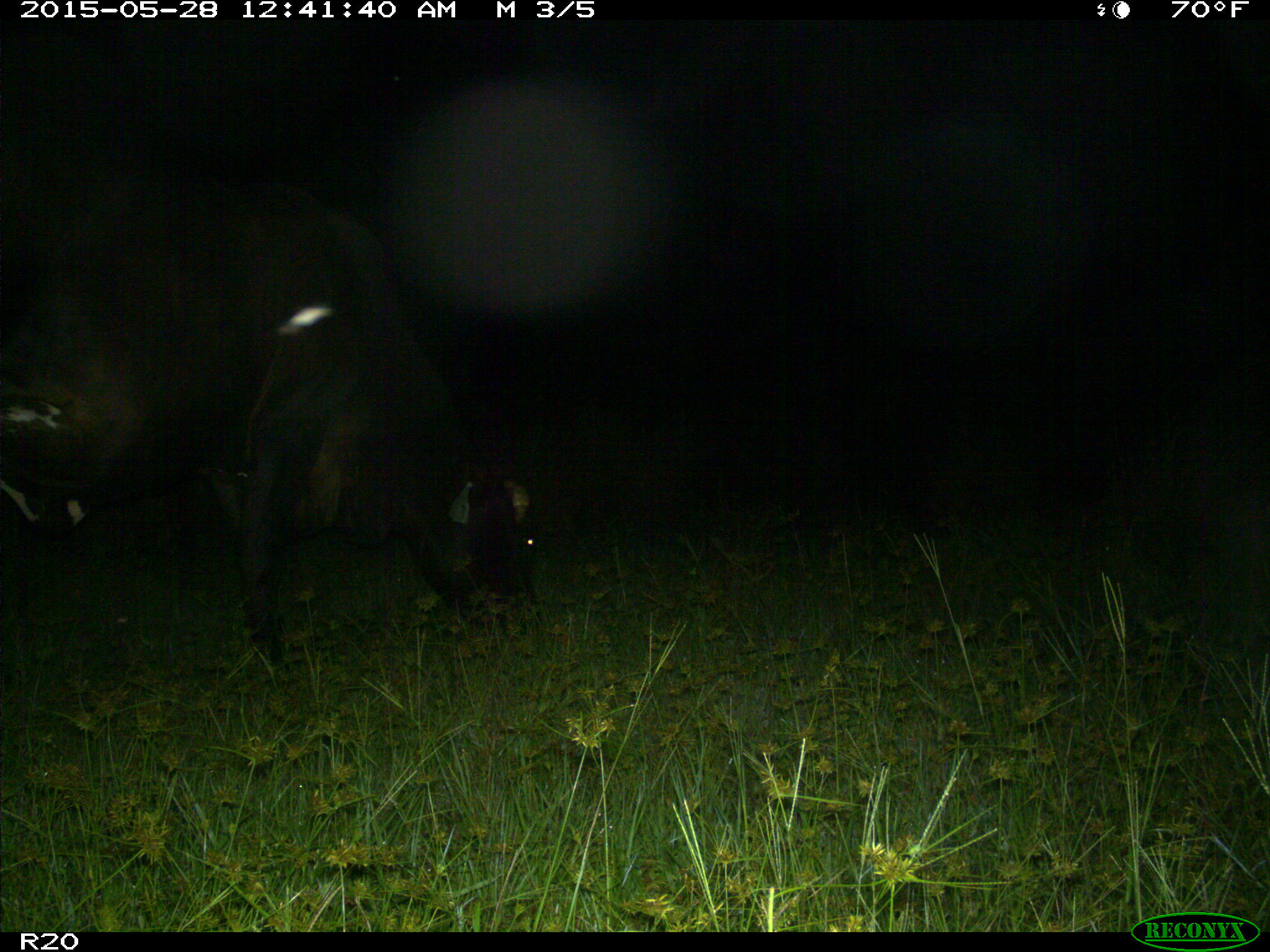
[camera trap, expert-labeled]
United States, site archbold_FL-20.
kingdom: Animalia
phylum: Chordata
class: Mammalia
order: Artiodactyla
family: Bovidae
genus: Bos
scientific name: Bos taurus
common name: domestic cow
Bos taurus (domestic cow).